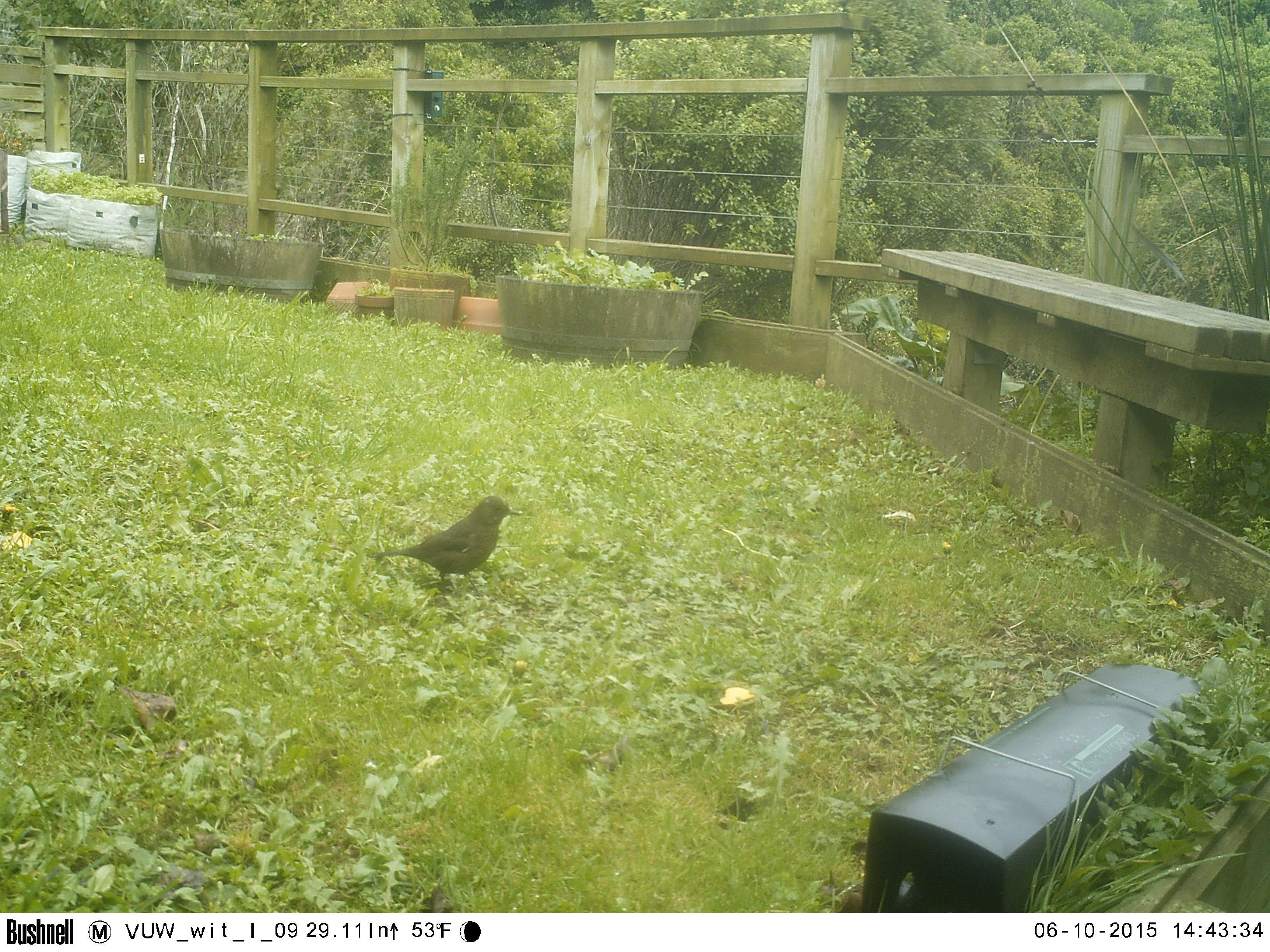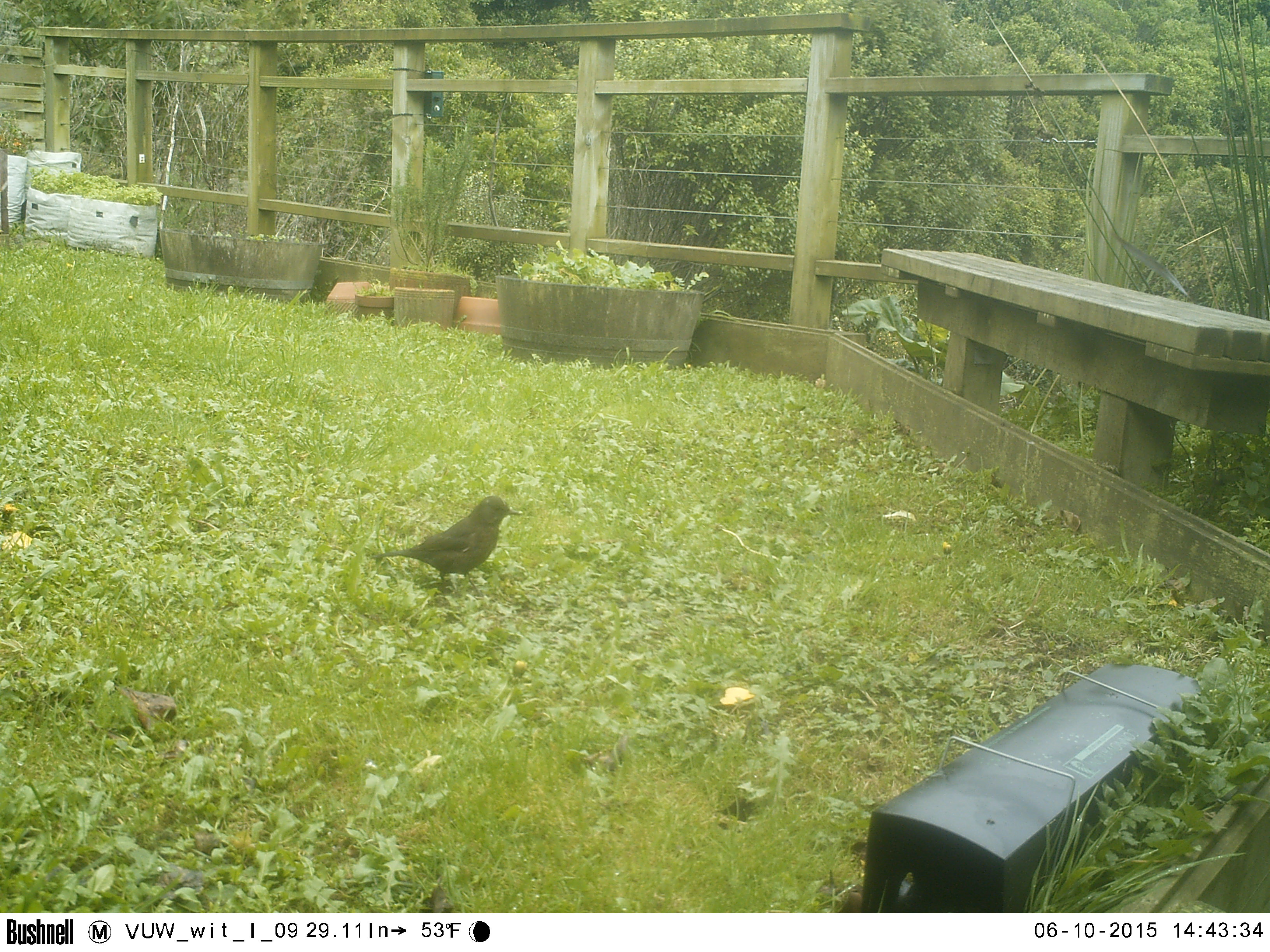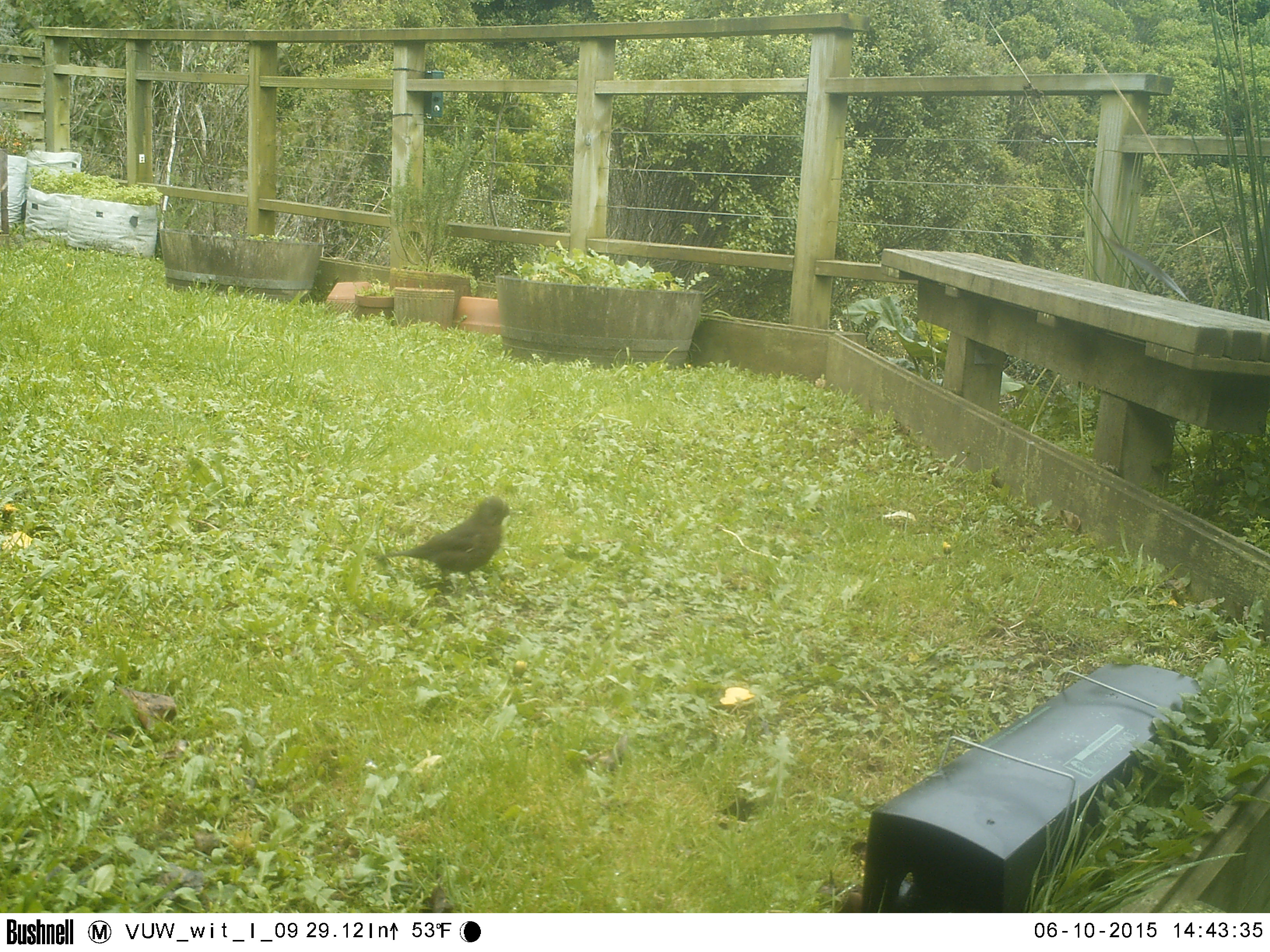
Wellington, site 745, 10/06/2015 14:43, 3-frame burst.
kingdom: Animalia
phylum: Chordata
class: Aves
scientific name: Aves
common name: bird